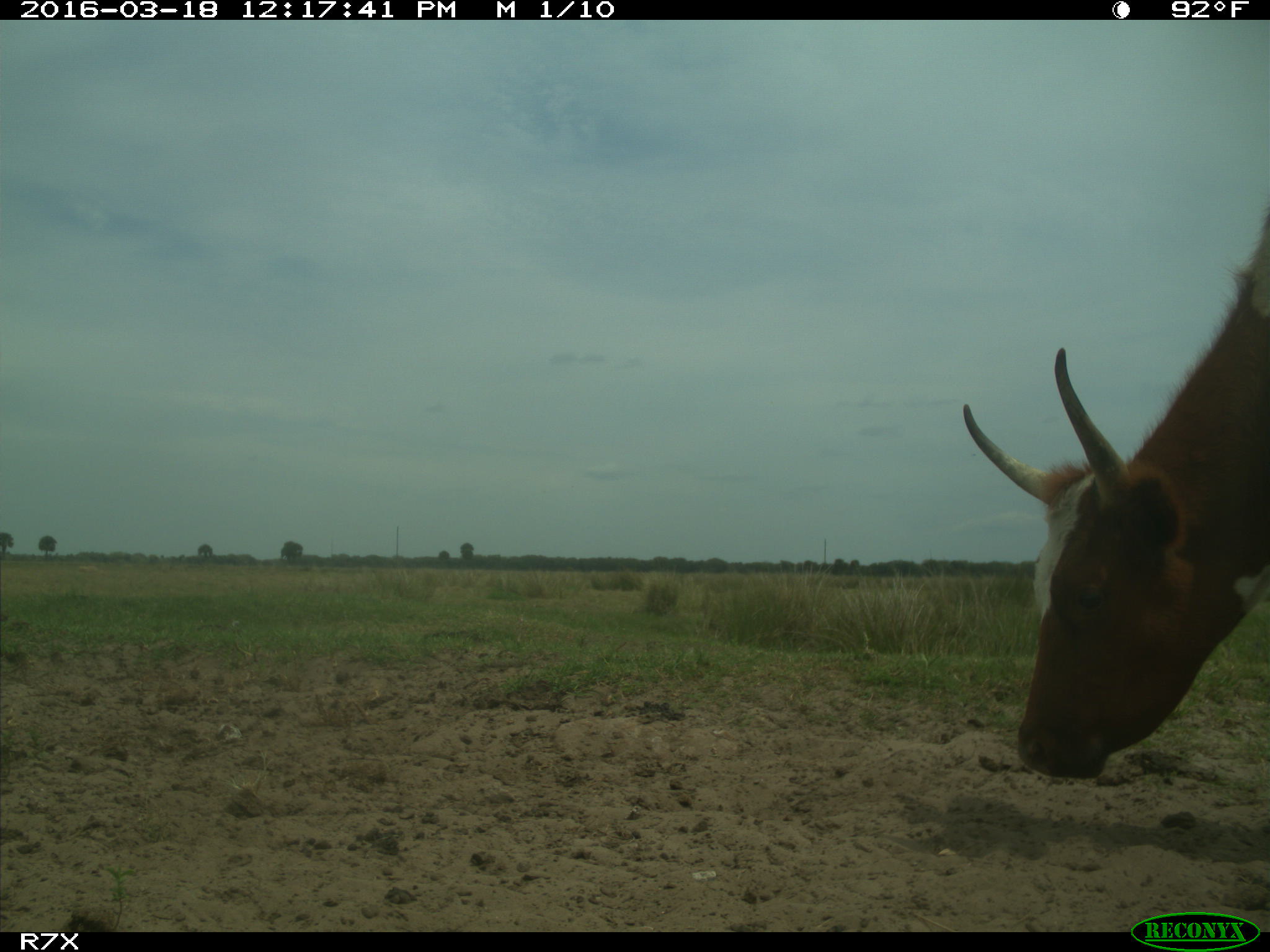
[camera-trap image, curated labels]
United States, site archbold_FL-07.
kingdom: Animalia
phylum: Chordata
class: Mammalia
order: Artiodactyla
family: Bovidae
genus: Bos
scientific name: Bos taurus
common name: domestic cow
Bos taurus (domestic cow).